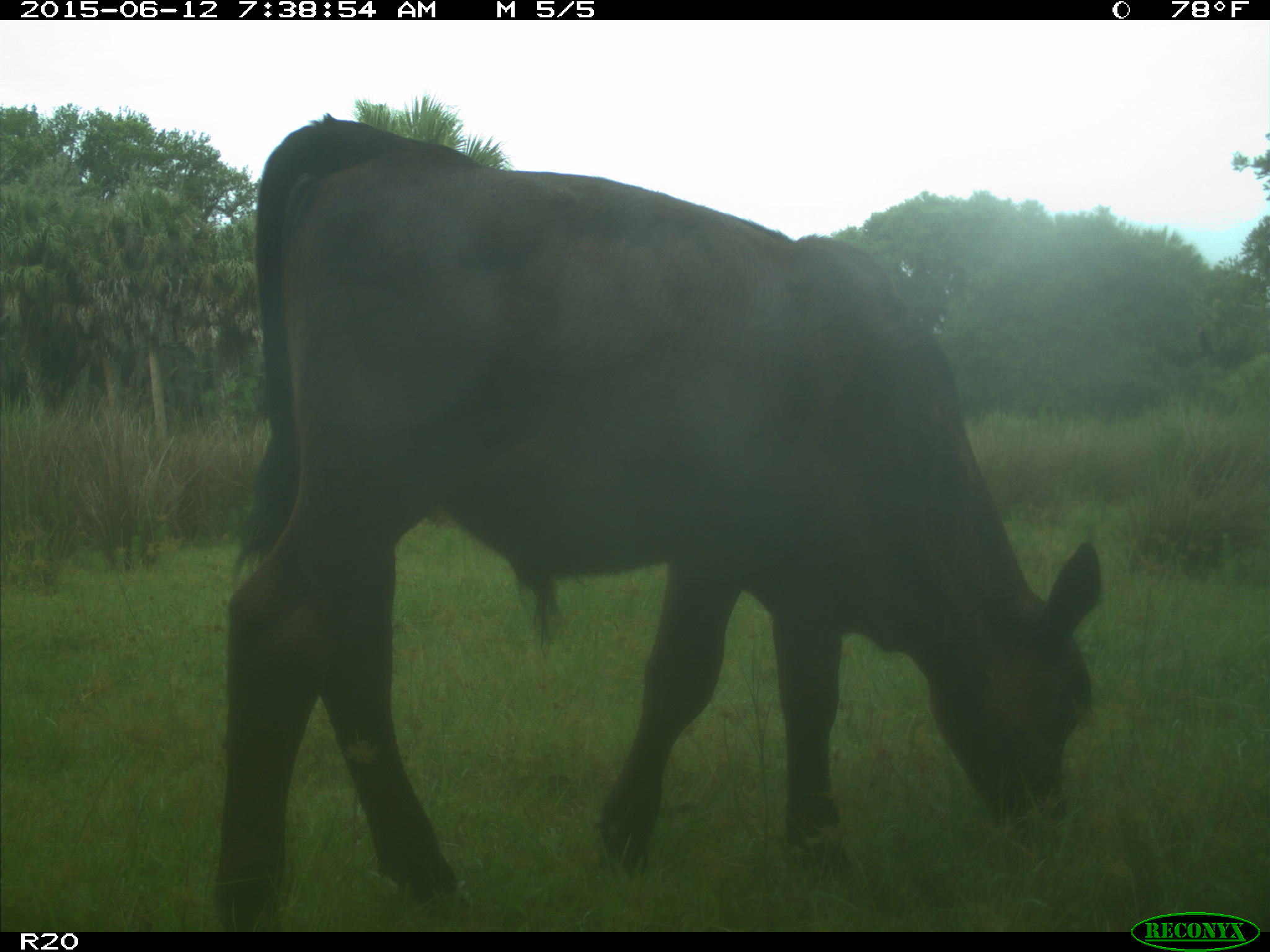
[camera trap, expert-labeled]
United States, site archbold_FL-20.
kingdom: Animalia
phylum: Chordata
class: Mammalia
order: Artiodactyla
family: Bovidae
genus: Bos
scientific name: Bos taurus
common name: domestic cow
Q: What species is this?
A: Bos taurus (domestic cow).